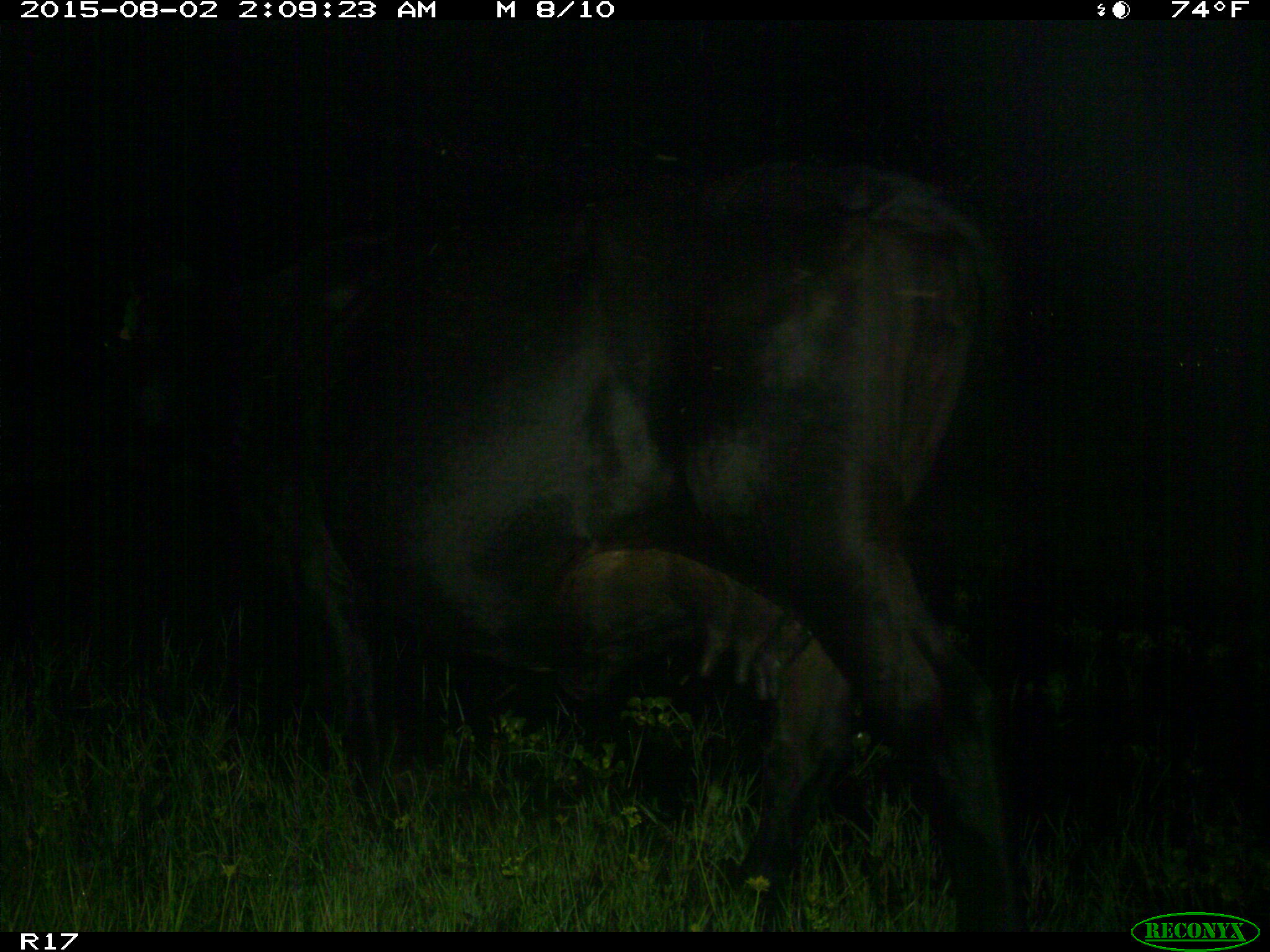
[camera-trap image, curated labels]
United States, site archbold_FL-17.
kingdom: Animalia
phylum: Chordata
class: Mammalia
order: Artiodactyla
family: Bovidae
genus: Bos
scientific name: Bos taurus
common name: domestic cow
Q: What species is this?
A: Bos taurus (domestic cow).